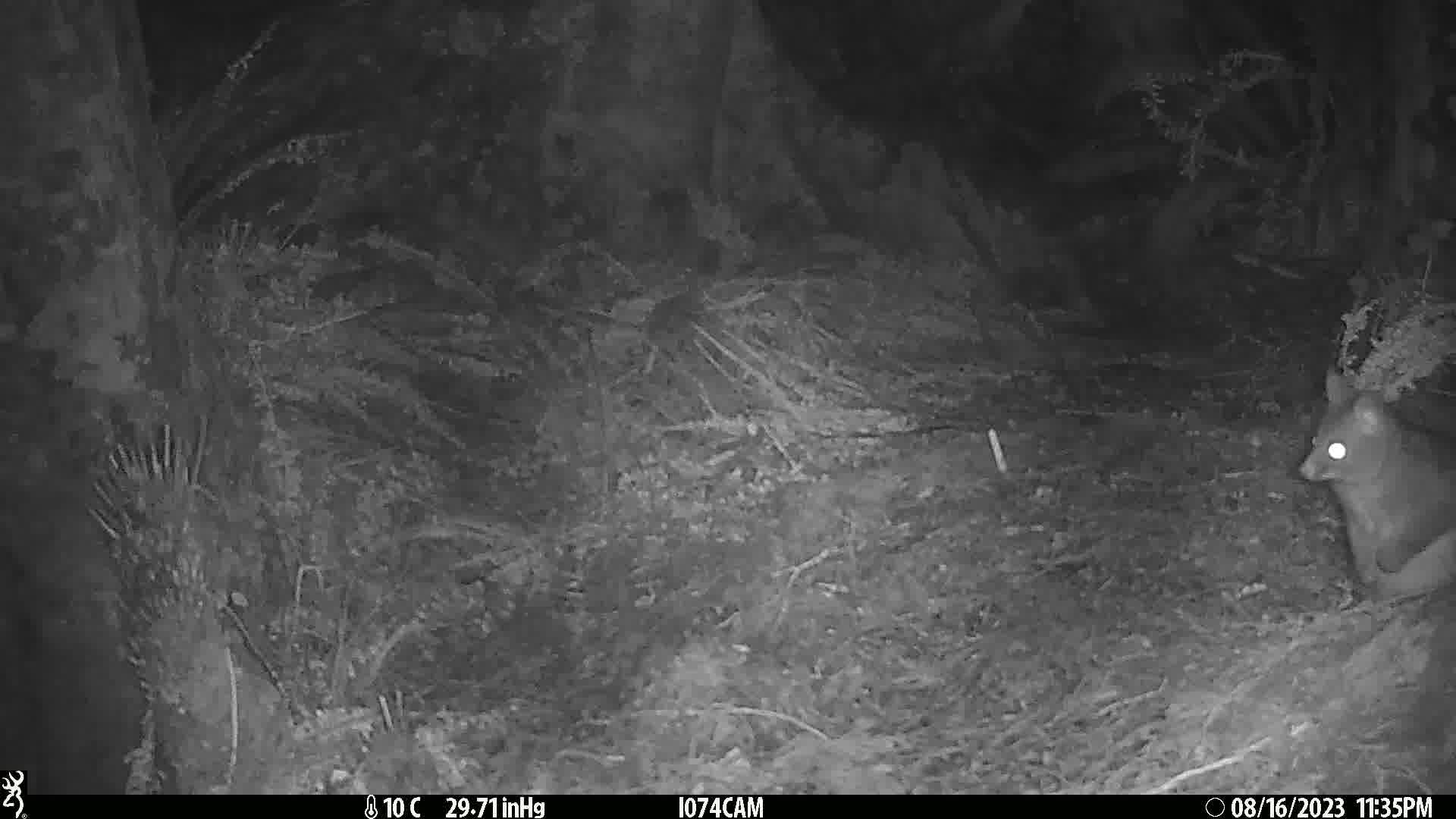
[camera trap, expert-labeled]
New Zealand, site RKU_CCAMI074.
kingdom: Animalia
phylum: Chordata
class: Mammalia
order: Diprotodontia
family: Phalangeridae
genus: Trichosurus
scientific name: Trichosurus vulpecula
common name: common brushtail possum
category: possum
Possum (common brushtail possum) (Trichosurus vulpecula).